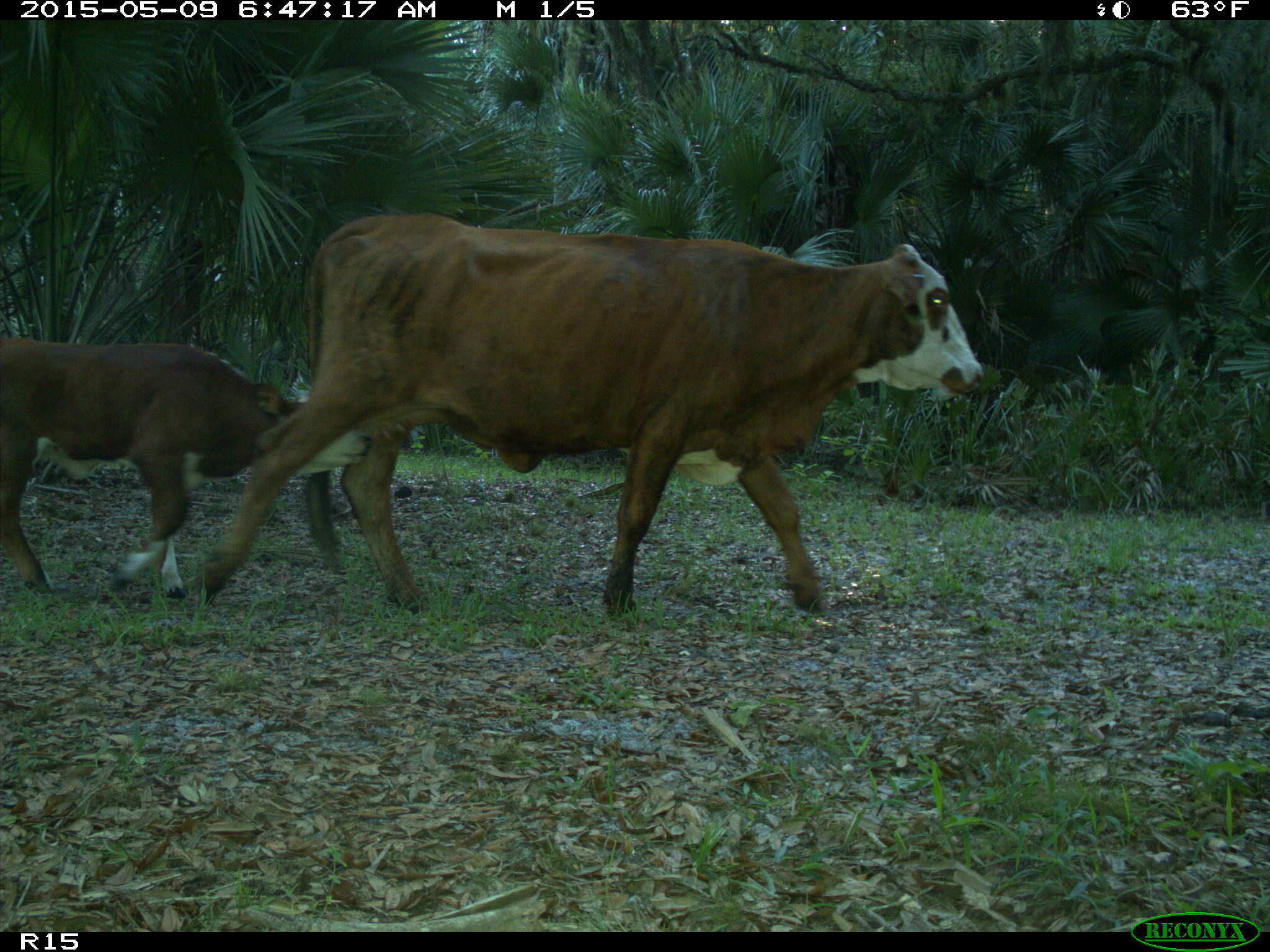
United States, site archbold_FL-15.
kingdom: Animalia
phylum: Chordata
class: Mammalia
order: Artiodactyla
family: Bovidae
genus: Bos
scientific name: Bos taurus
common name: domestic cow